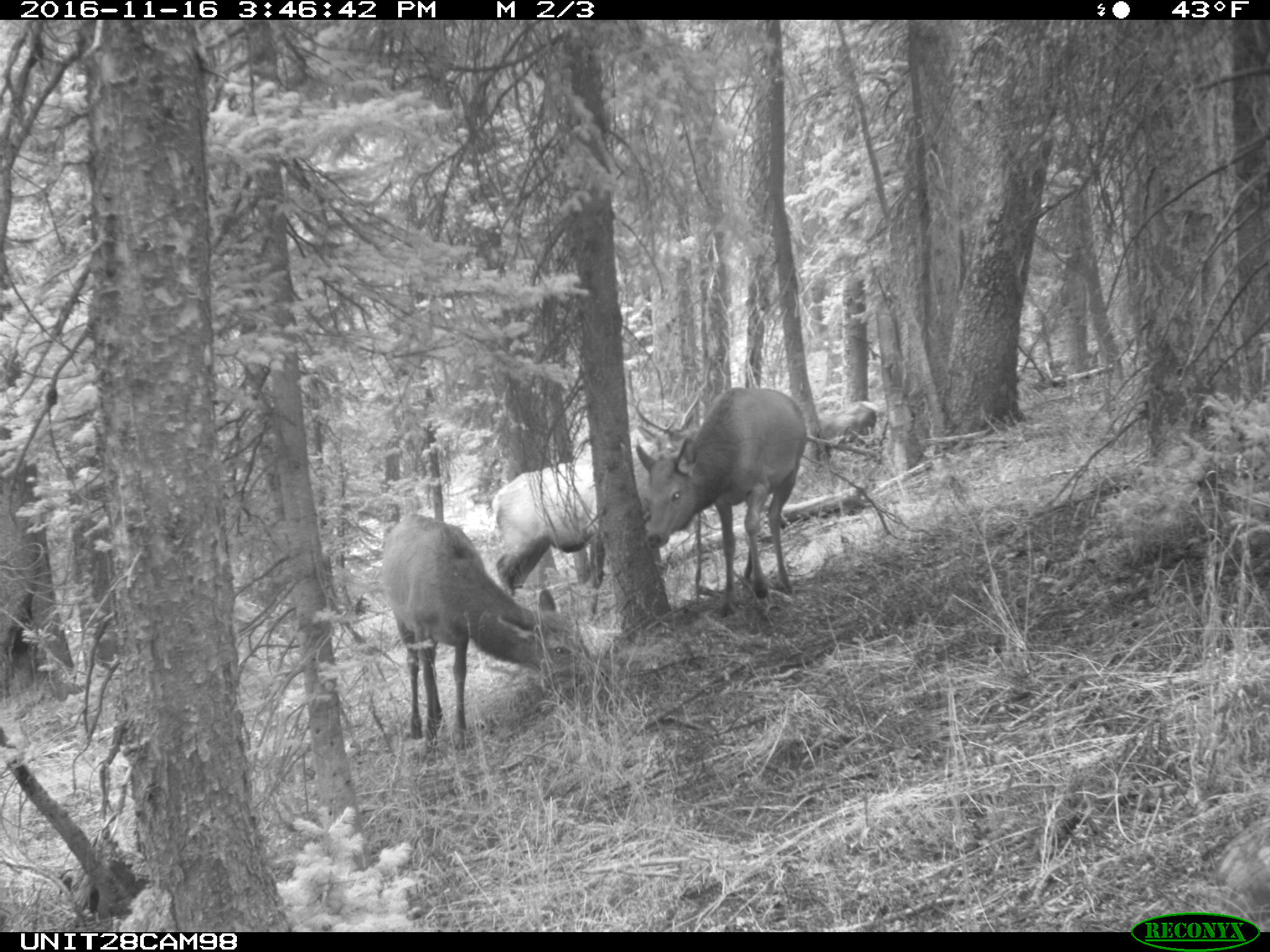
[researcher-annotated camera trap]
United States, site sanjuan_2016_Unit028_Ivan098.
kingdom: Animalia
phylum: Chordata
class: Mammalia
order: Artiodactyla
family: Cervidae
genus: Cervus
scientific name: Cervus elaphus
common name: red deer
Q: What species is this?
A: Cervus elaphus (red deer).